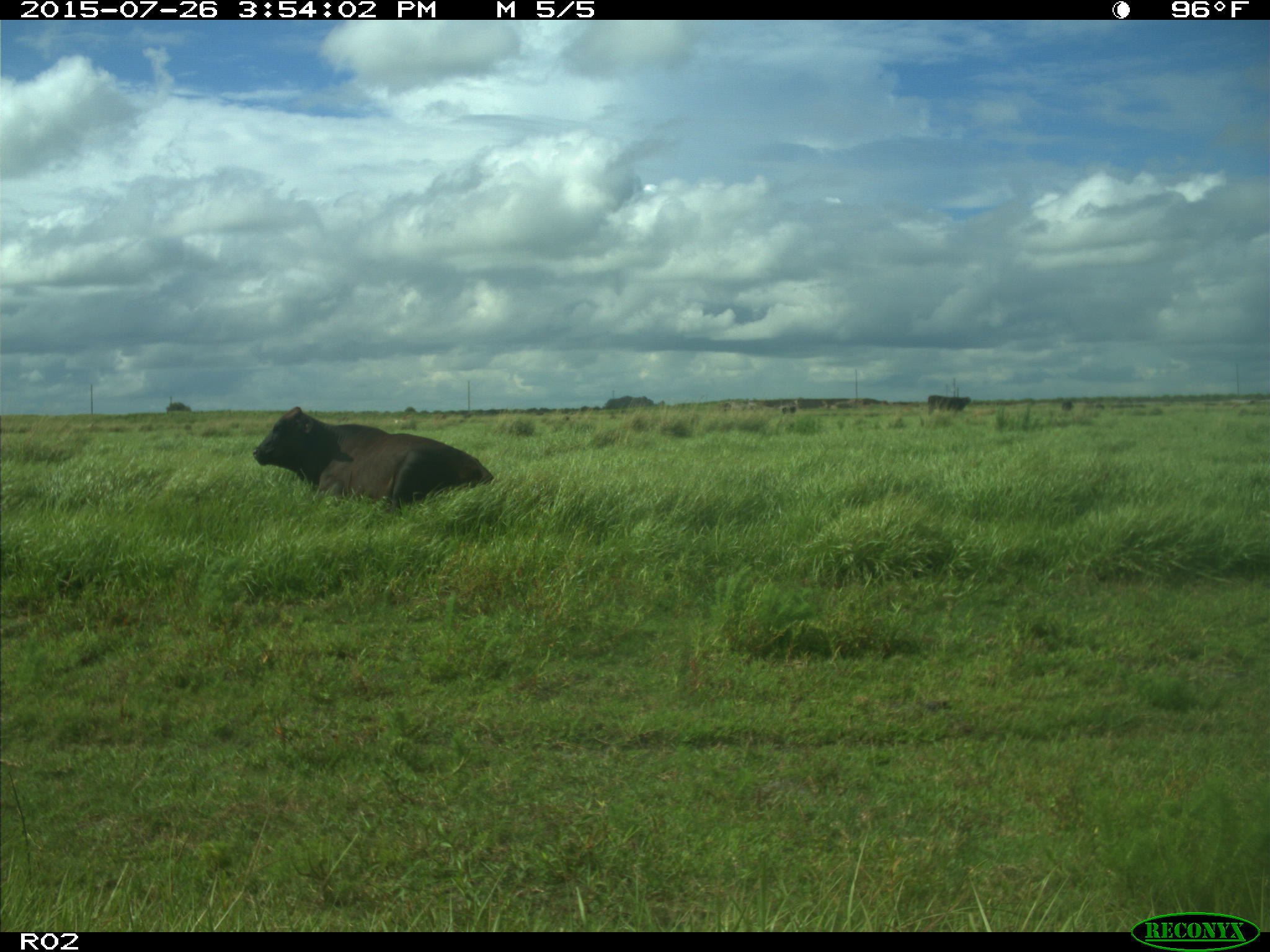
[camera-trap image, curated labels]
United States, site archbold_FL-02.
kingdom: Animalia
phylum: Chordata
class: Mammalia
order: Artiodactyla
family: Bovidae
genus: Bos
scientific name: Bos taurus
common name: domestic cow